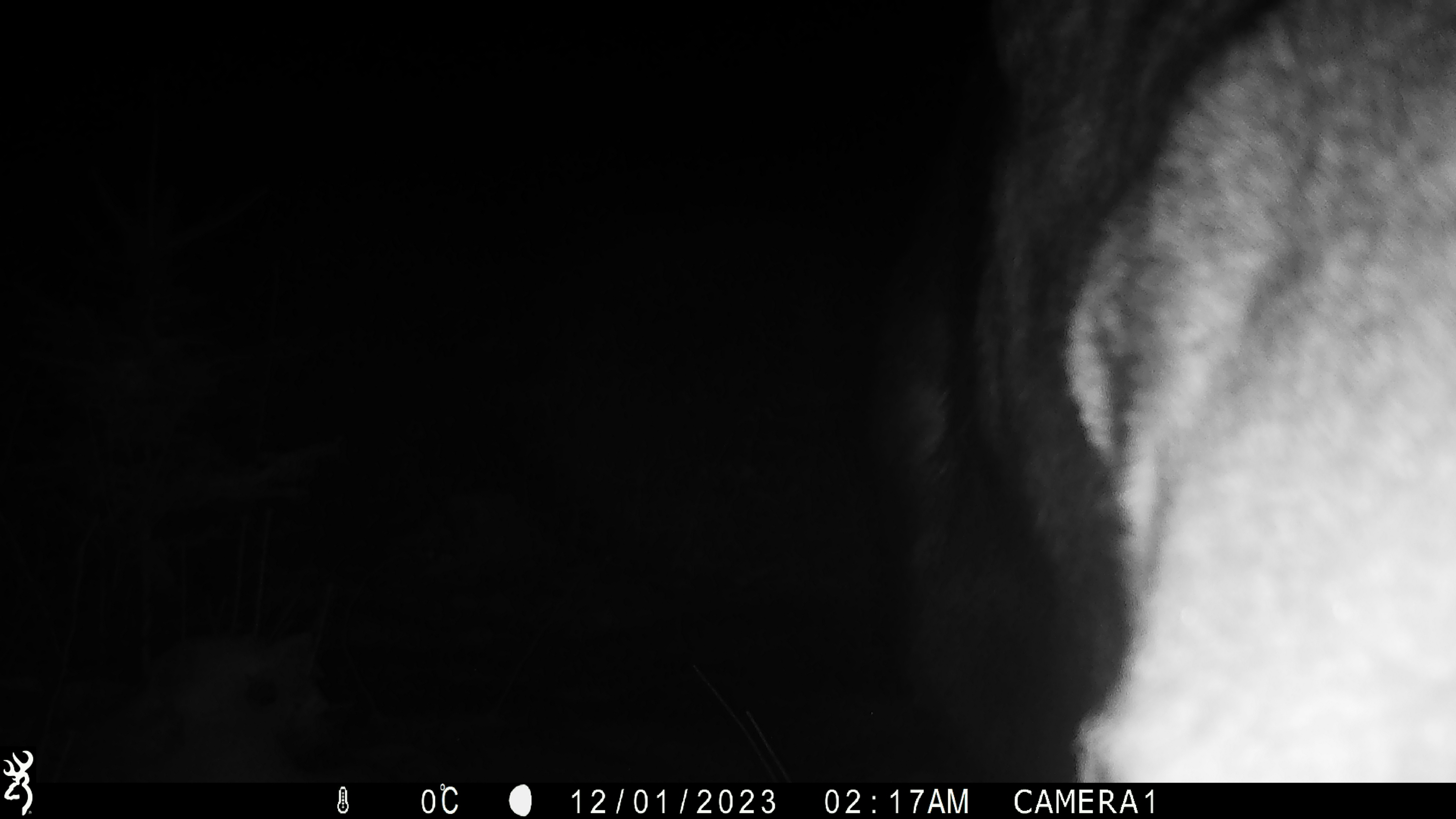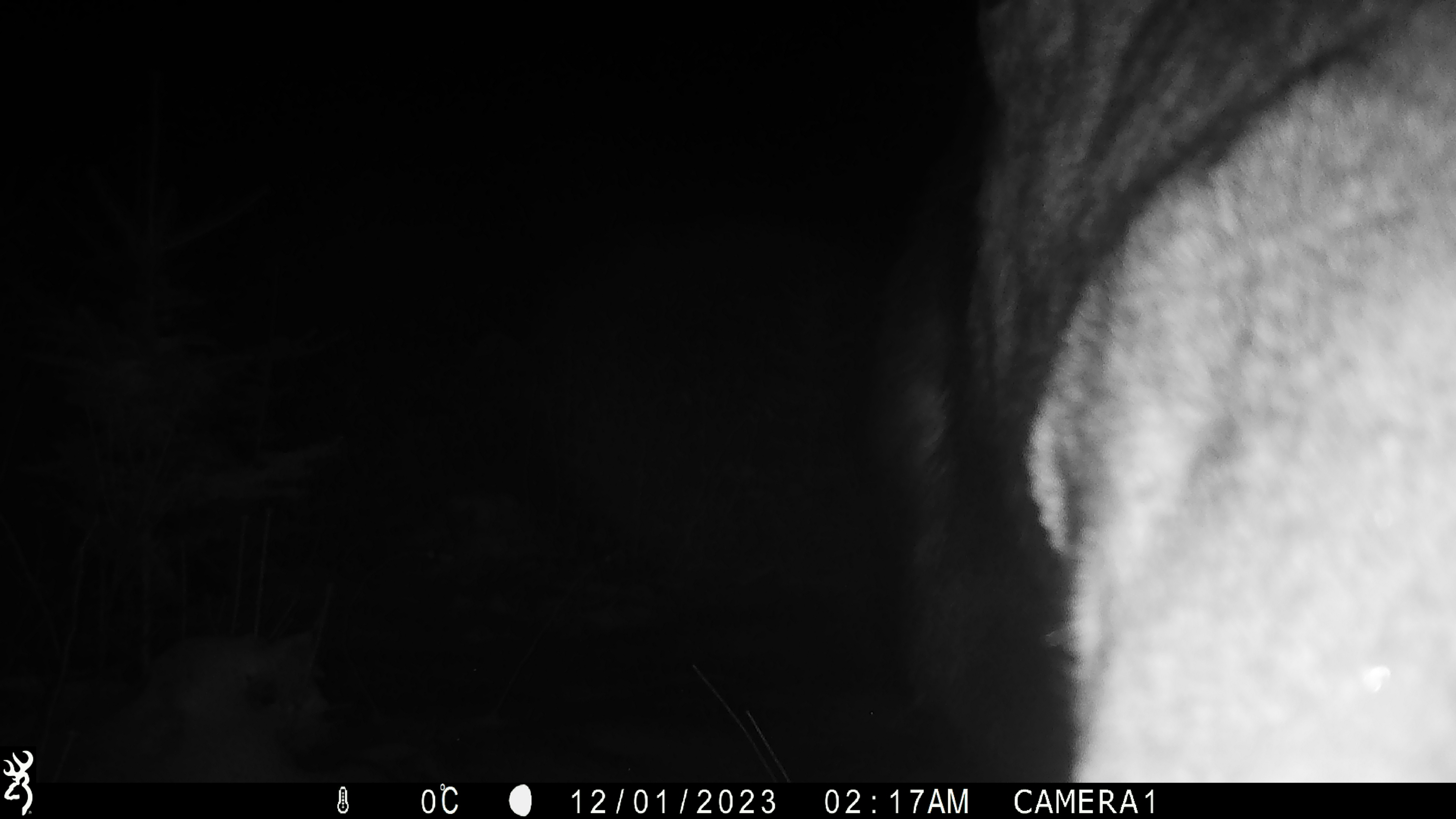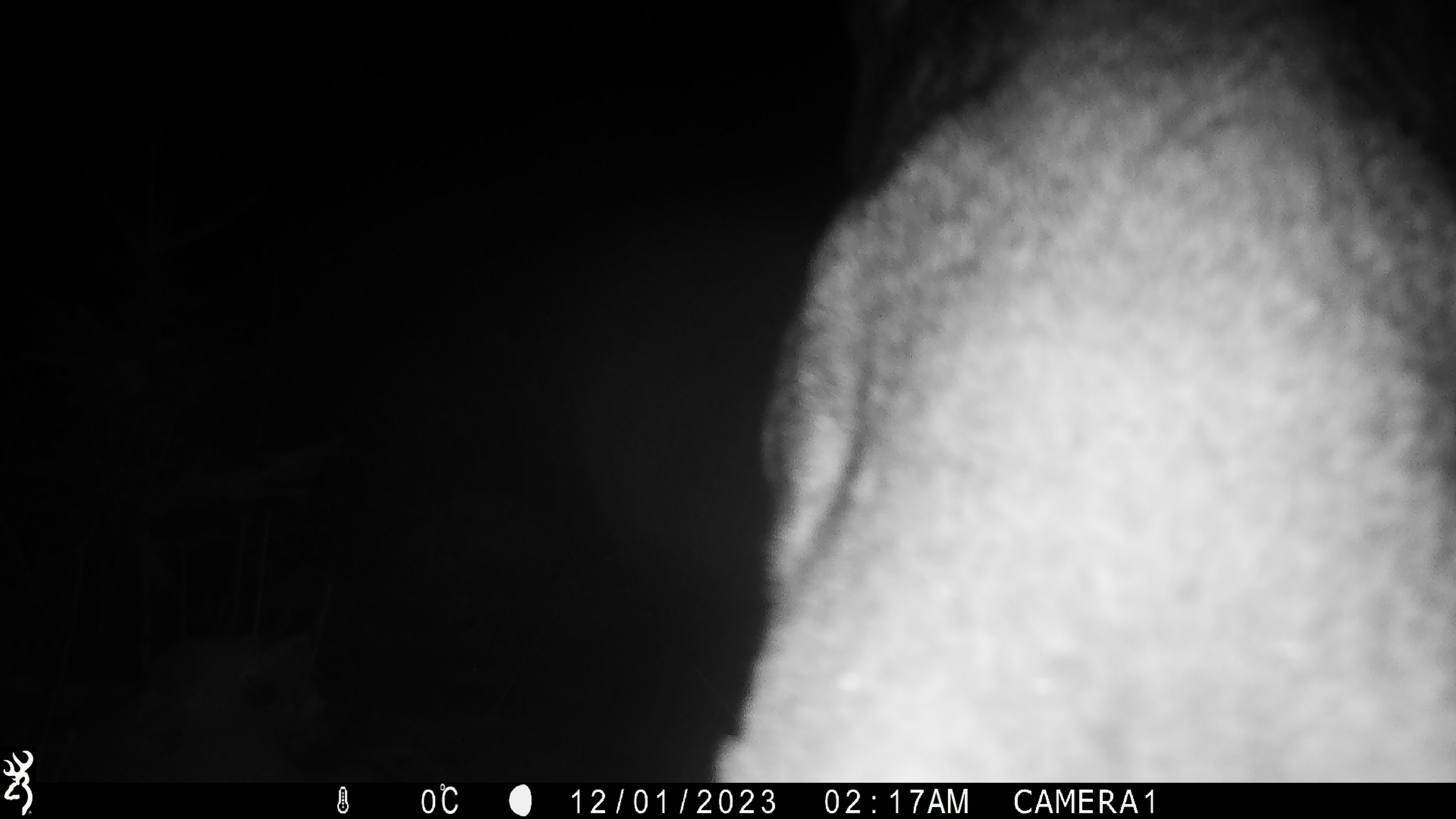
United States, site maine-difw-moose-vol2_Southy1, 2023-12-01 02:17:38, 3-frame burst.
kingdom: Animalia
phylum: Chordata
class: Mammalia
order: Artiodactyla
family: Cervidae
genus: Alces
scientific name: Alces alces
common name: moose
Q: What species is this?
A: Moose (Alces alces).